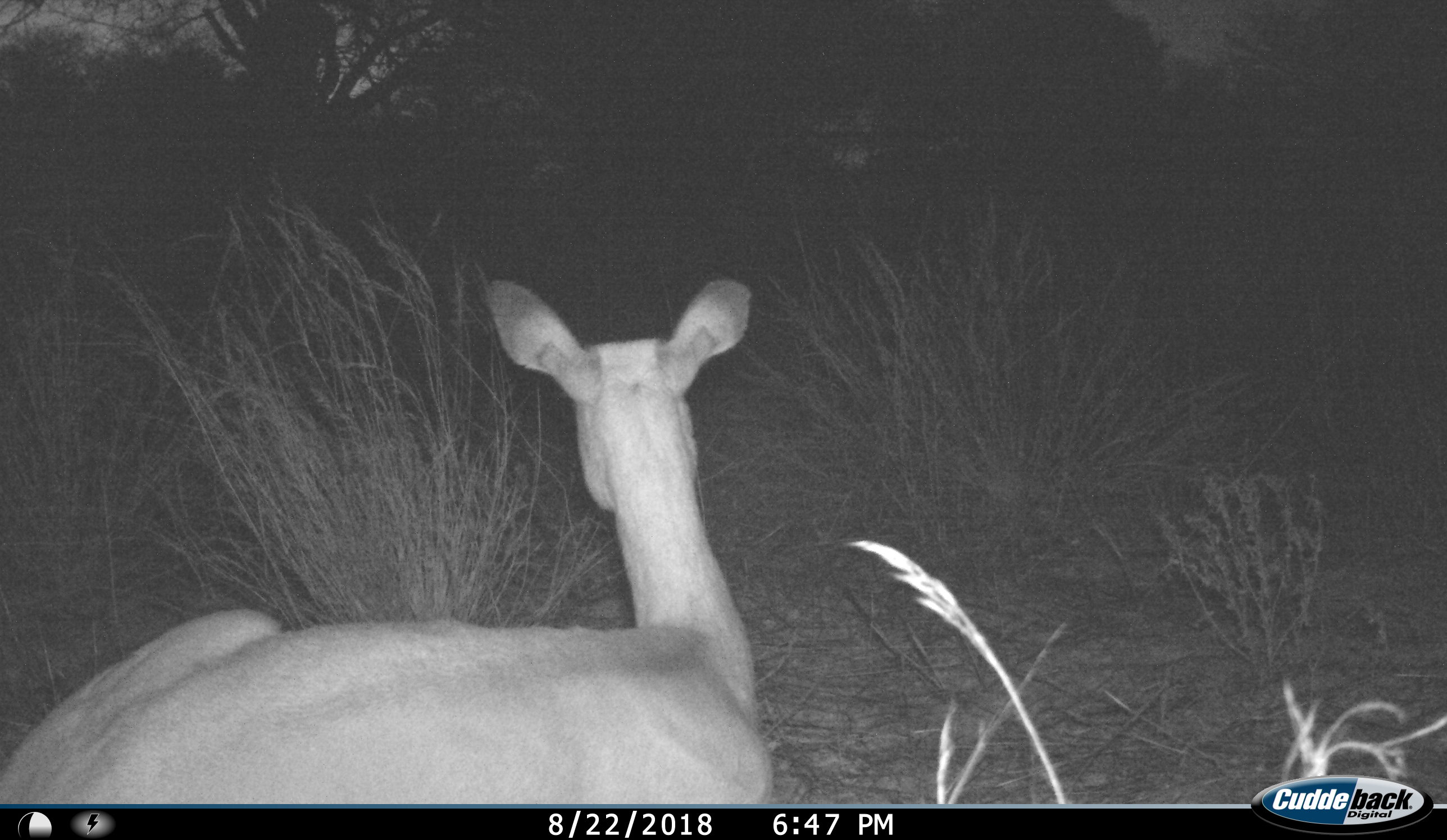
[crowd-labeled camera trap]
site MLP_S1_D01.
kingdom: Animalia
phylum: Chordata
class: Mammalia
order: Artiodactyla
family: Bovidae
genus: Aepyceros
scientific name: Aepyceros melampus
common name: impala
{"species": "impala (Aepyceros melampus)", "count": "1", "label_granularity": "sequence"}